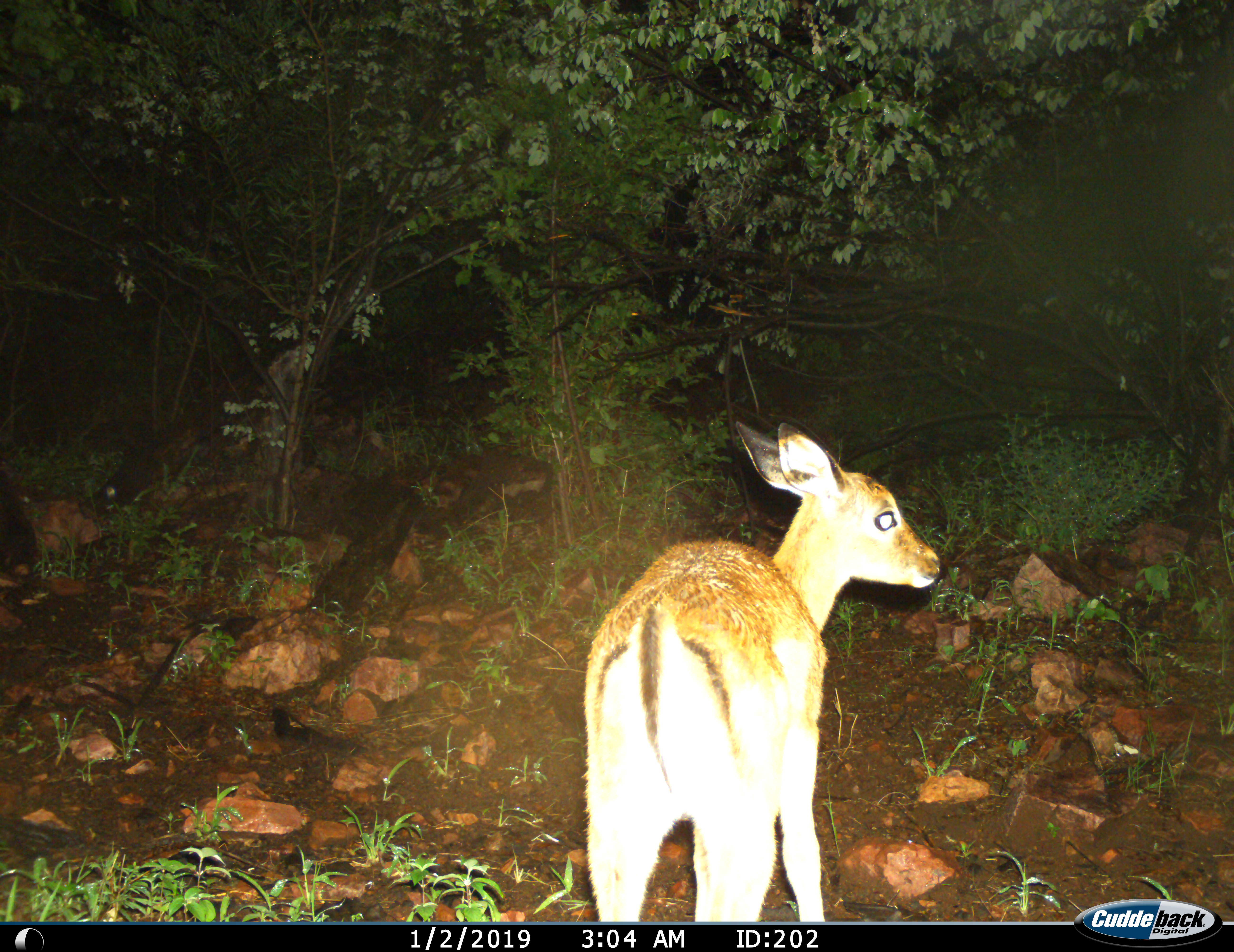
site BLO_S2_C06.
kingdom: Animalia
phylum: Chordata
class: Mammalia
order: Artiodactyla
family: Bovidae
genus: Aepyceros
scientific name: Aepyceros melampus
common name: impala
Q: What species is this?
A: Impala (Aepyceros melampus).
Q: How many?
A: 1.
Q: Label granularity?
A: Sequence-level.